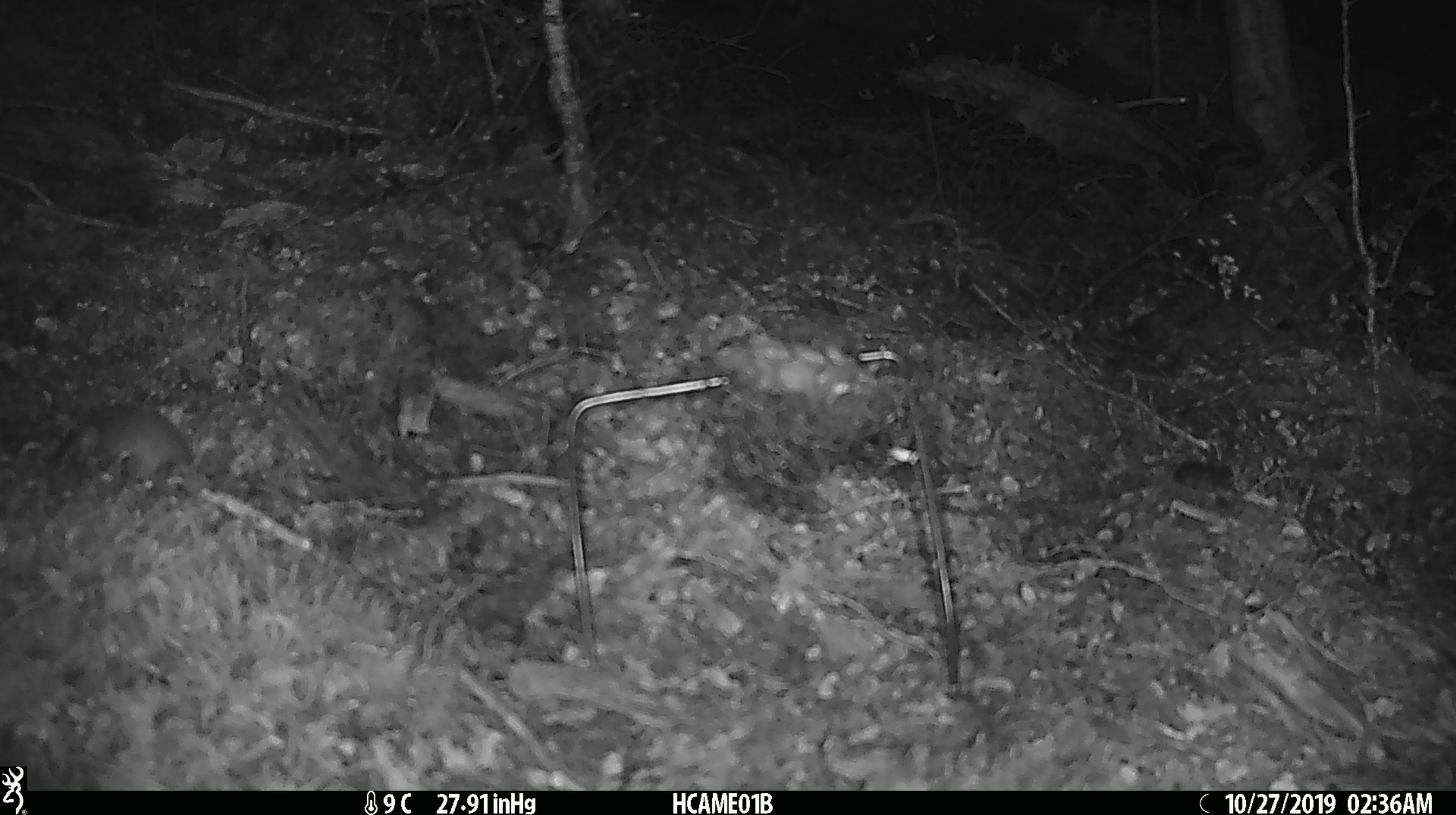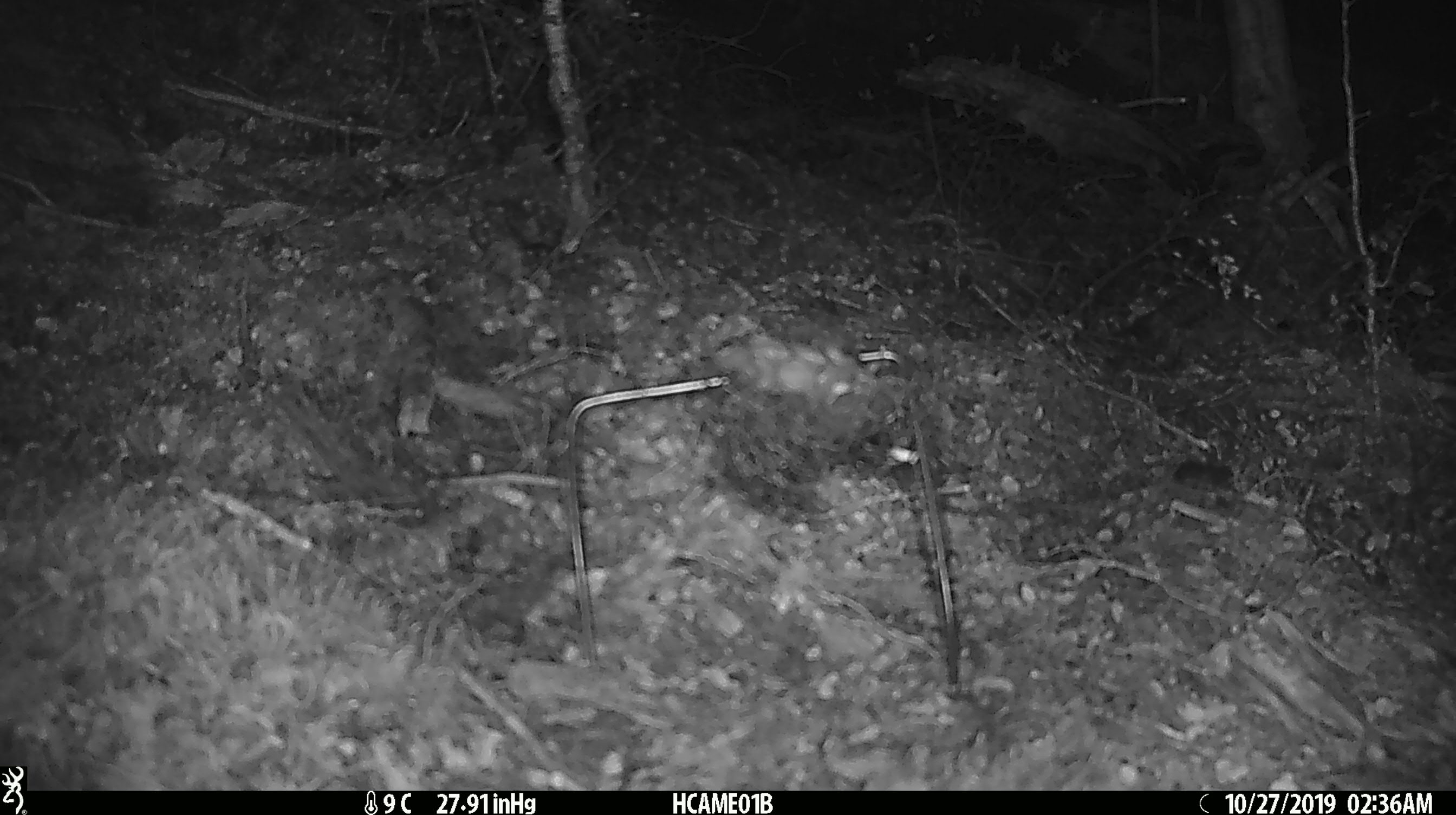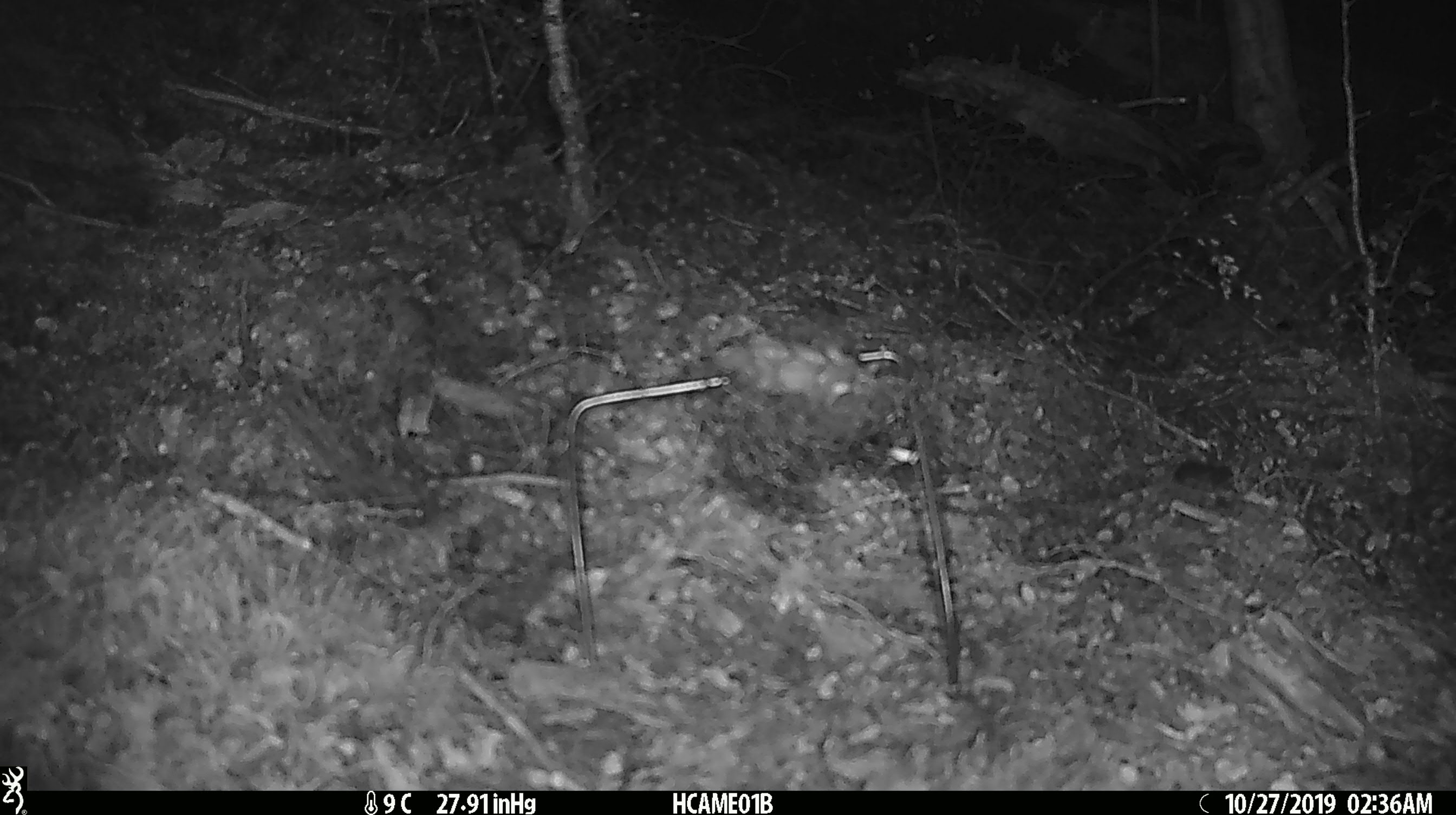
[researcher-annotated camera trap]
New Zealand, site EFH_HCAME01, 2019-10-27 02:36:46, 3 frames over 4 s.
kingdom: Animalia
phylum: Chordata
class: Mammalia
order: Rodentia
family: Muridae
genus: Mus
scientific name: Mus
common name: mouse